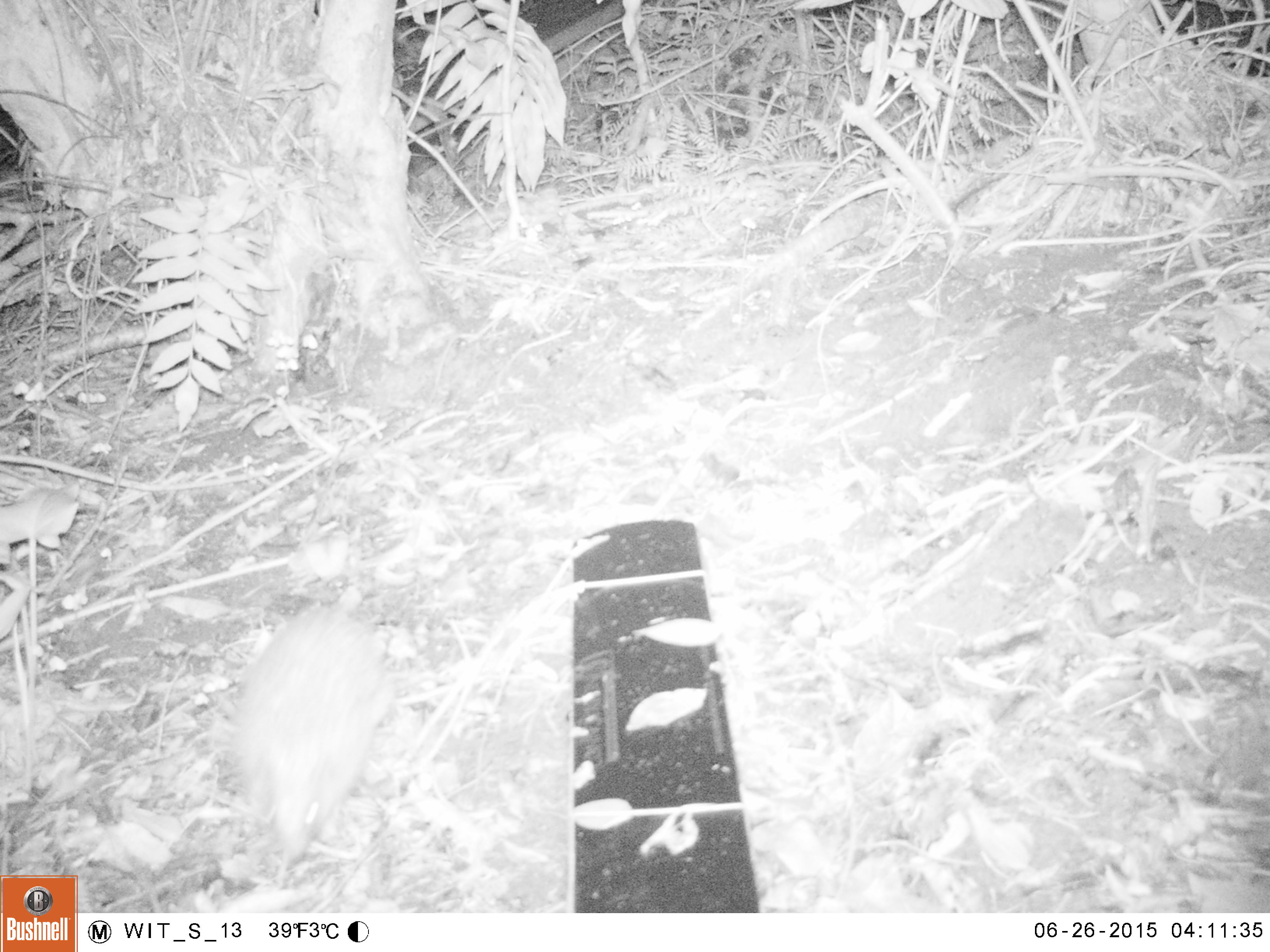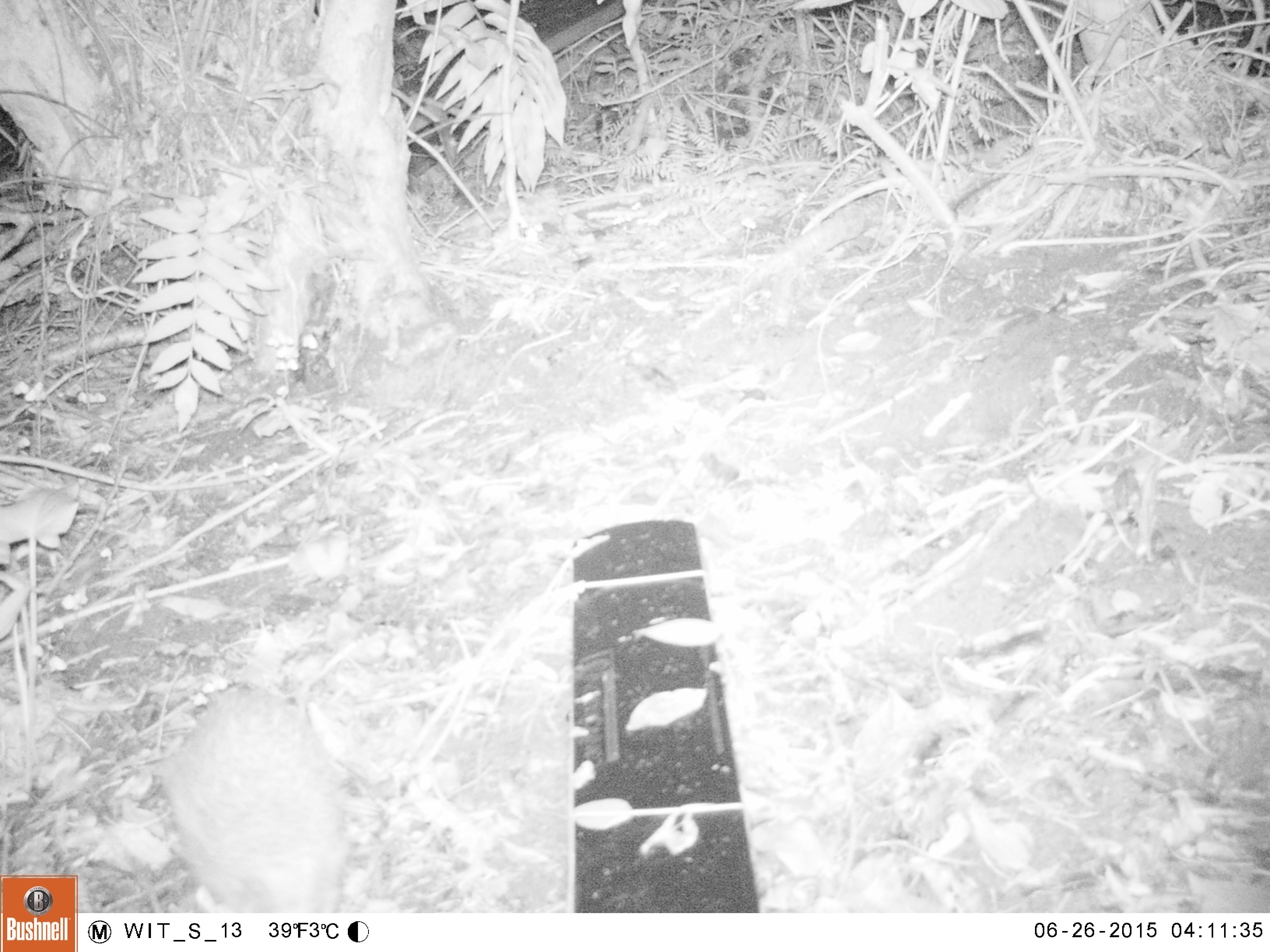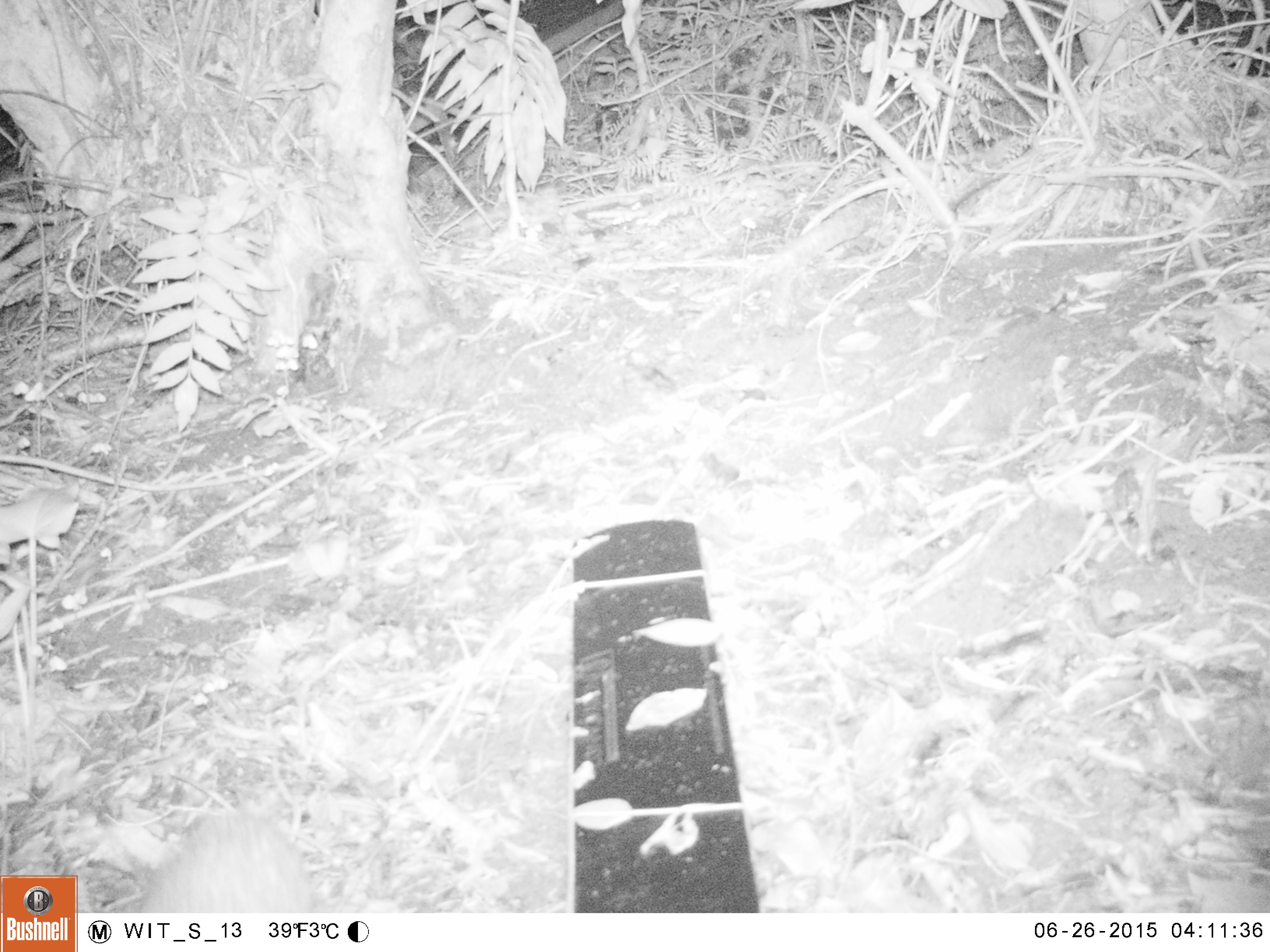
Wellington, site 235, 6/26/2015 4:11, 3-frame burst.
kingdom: Animalia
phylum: Chordata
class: Mammalia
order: Eulipotyphla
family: Erinaceidae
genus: Erinaceus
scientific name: Erinaceus europaeus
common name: hedgehog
Hedgehog (Erinaceus europaeus).